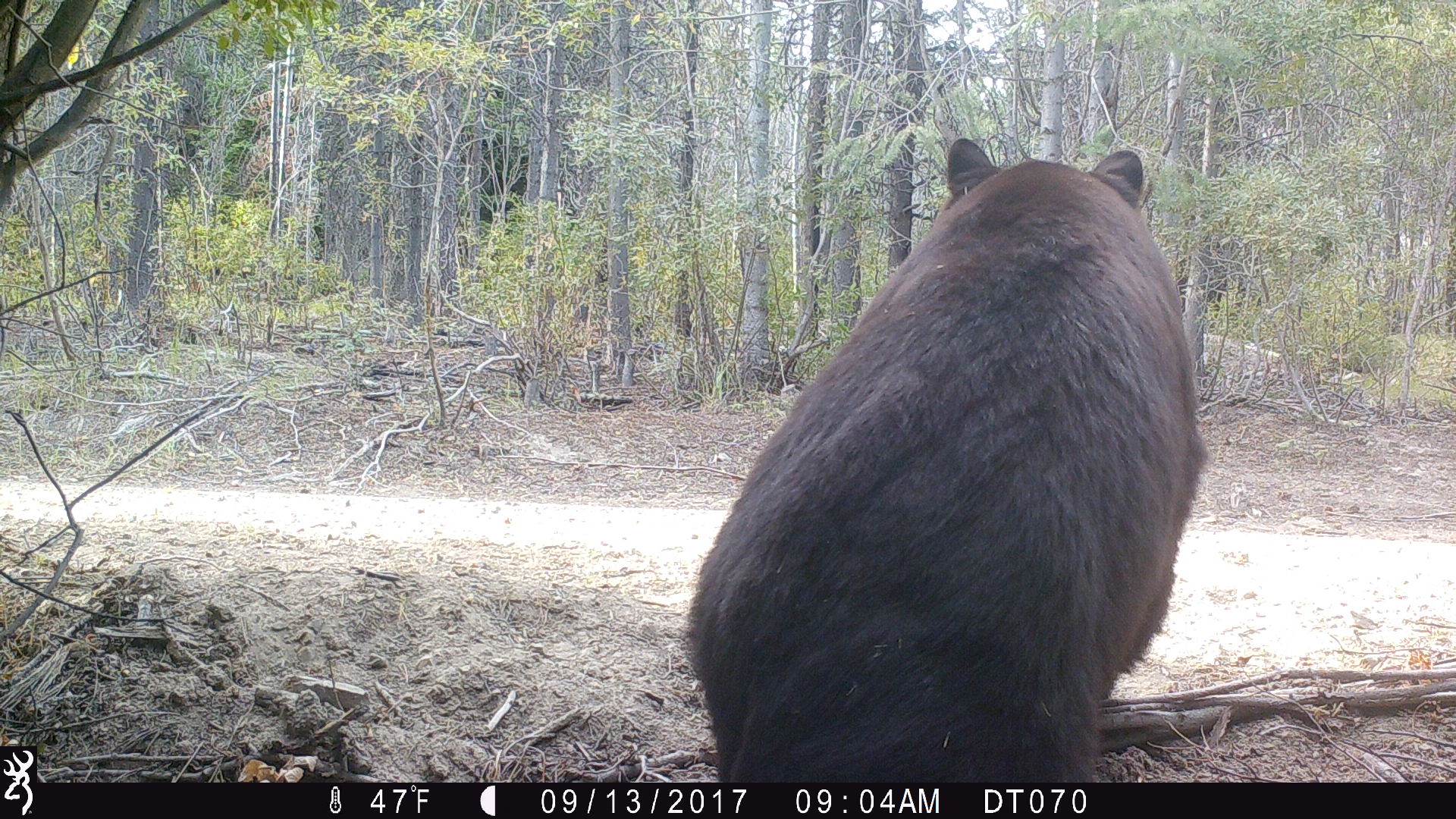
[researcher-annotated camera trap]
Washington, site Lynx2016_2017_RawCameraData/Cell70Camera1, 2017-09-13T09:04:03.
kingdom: Animalia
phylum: Chordata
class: Mammalia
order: Carnivora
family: Ursidae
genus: Ursus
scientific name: Ursus americanus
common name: american black bear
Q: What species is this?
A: Ursus americanus (american black bear).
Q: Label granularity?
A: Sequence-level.